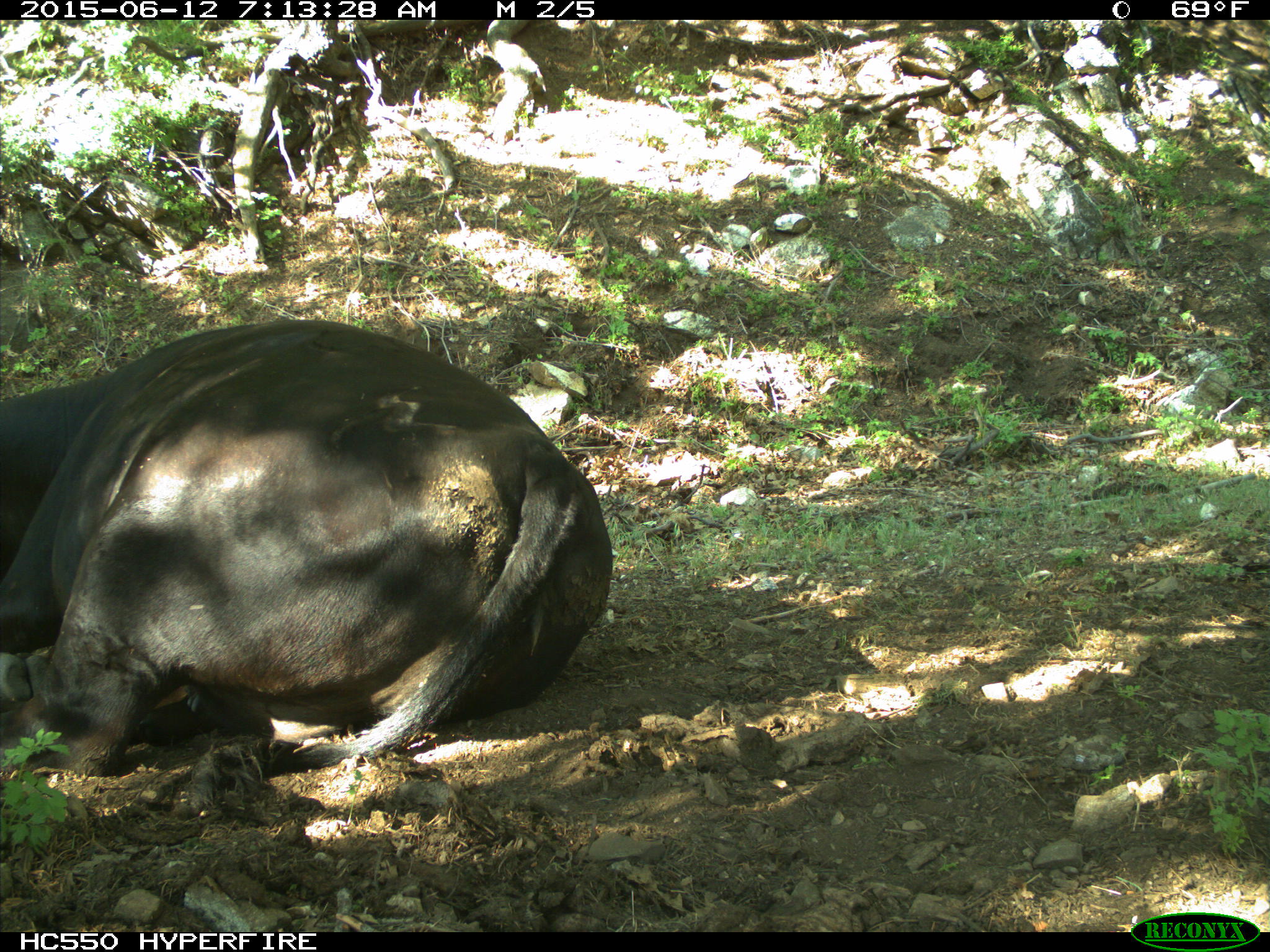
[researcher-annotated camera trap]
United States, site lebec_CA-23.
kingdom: Animalia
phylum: Chordata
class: Mammalia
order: Artiodactyla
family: Bovidae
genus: Bos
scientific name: Bos taurus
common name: domestic cow